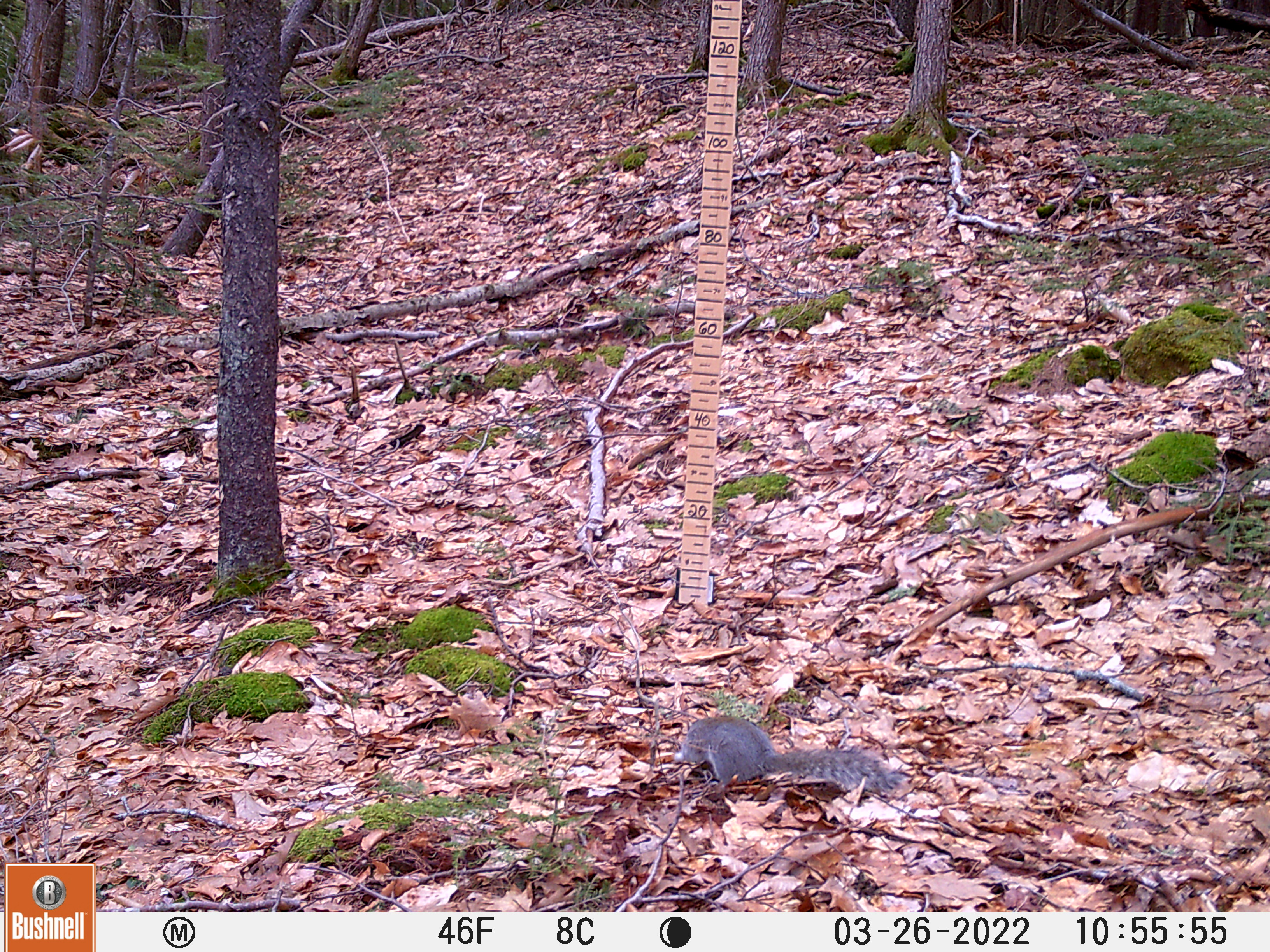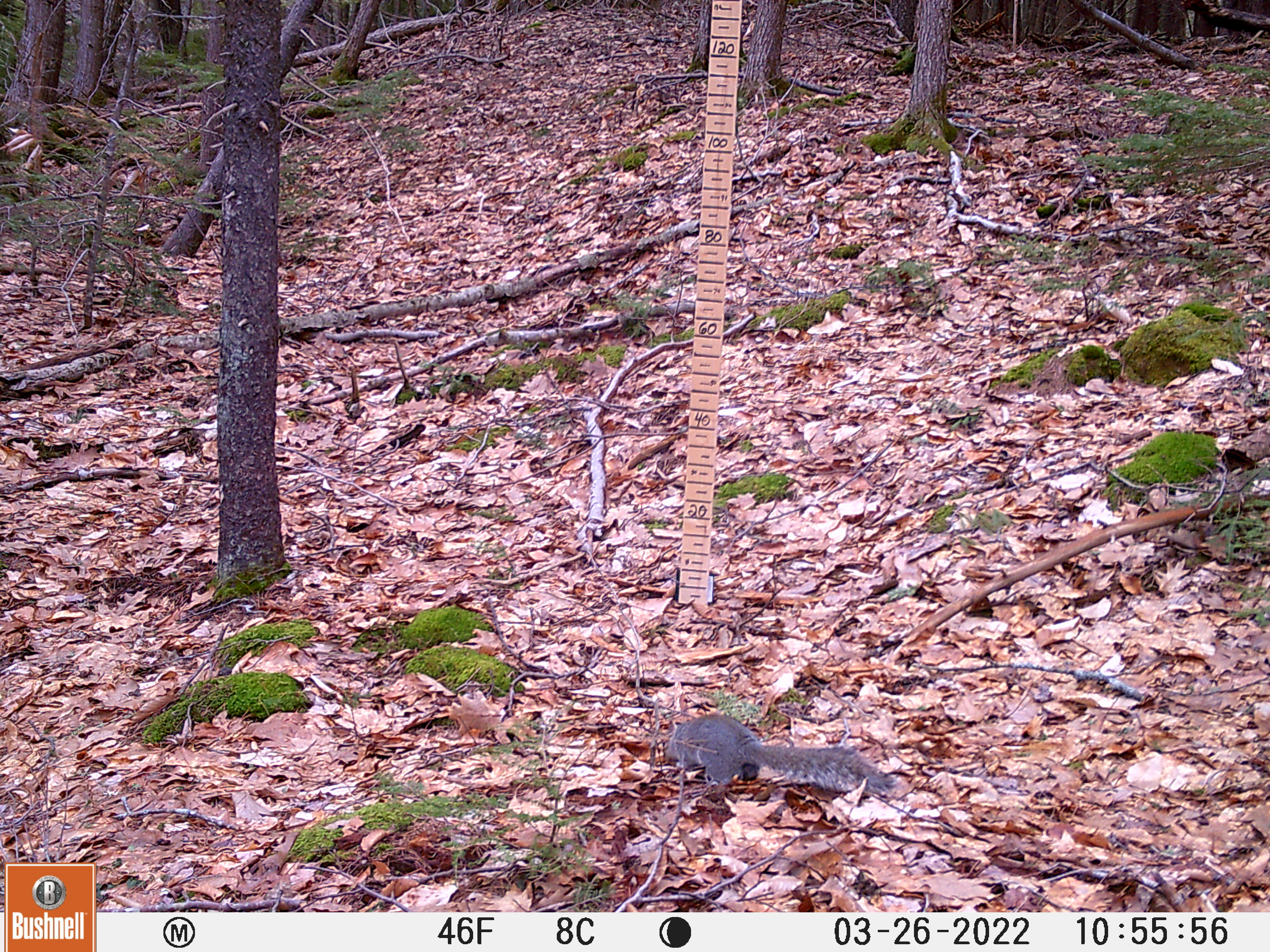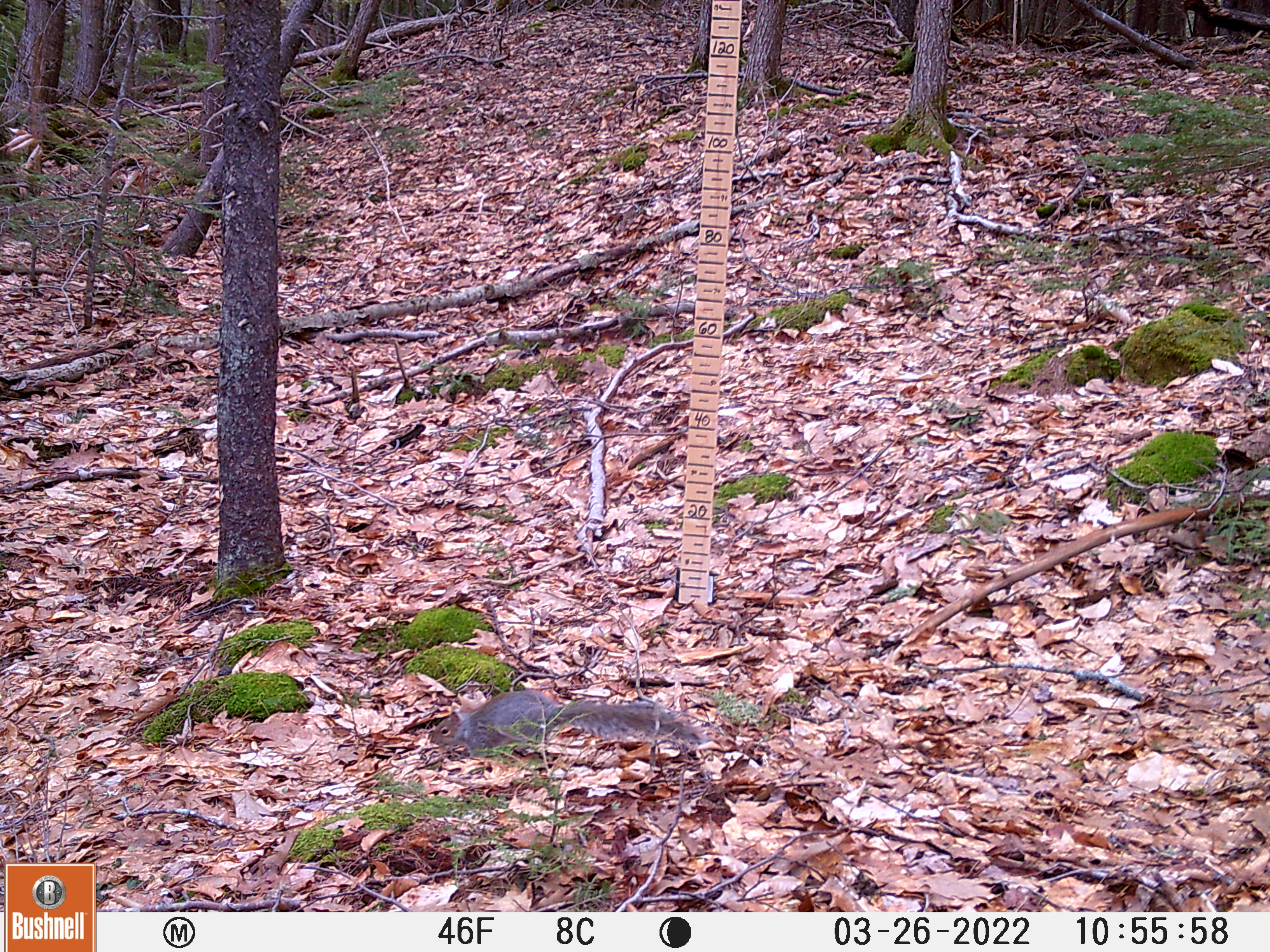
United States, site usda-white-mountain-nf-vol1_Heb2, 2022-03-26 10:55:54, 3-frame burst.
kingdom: Animalia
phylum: Chordata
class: Mammalia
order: Rodentia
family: Sciuridae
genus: Sciurus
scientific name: Sciurus carolinensis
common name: gray squirrel